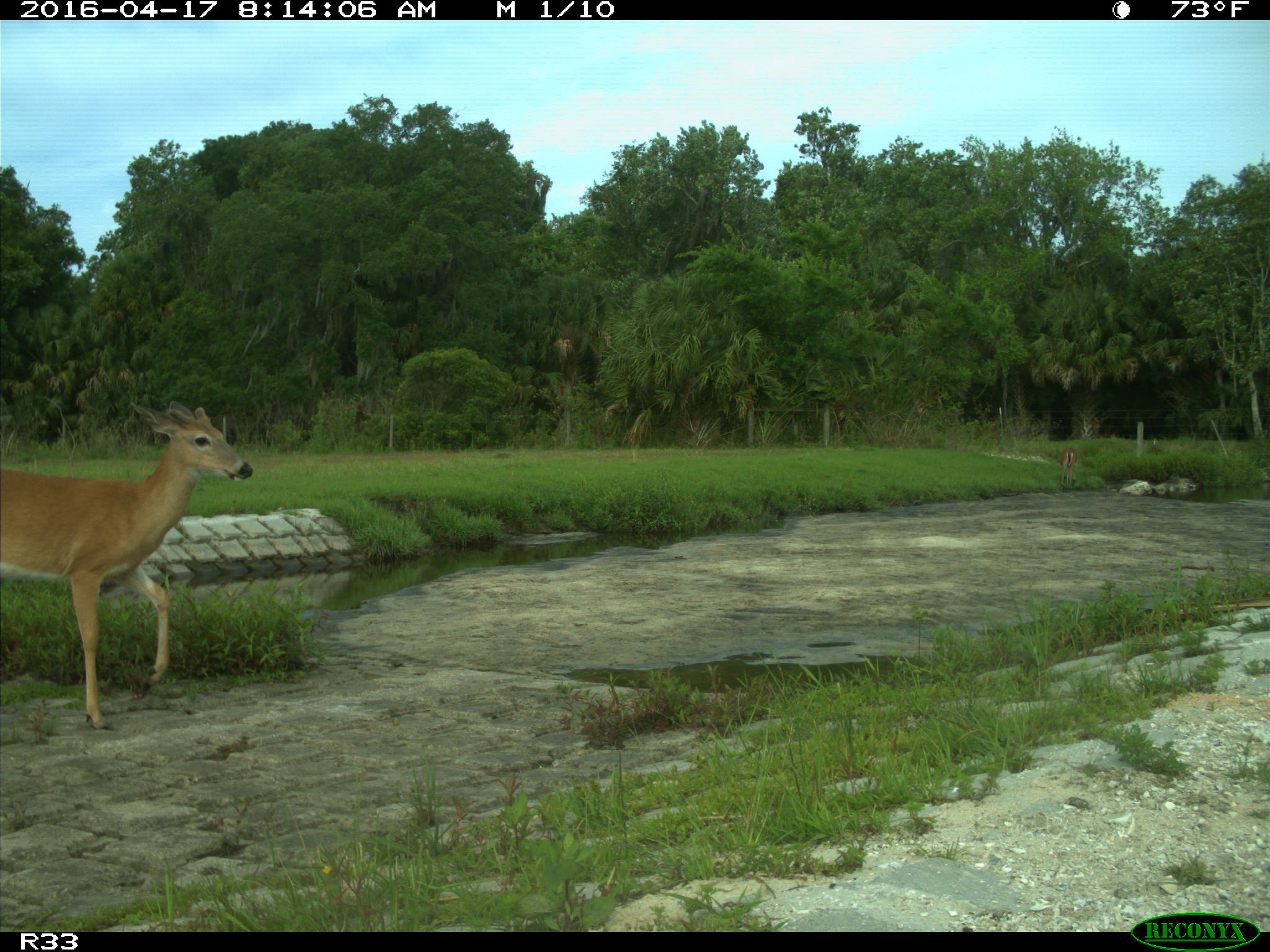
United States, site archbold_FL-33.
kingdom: Animalia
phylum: Chordata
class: Mammalia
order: Artiodactyla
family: Cervidae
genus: Odocoileus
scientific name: Odocoileus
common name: deer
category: unidentified deer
Unidentified deer (deer) (Odocoileus).